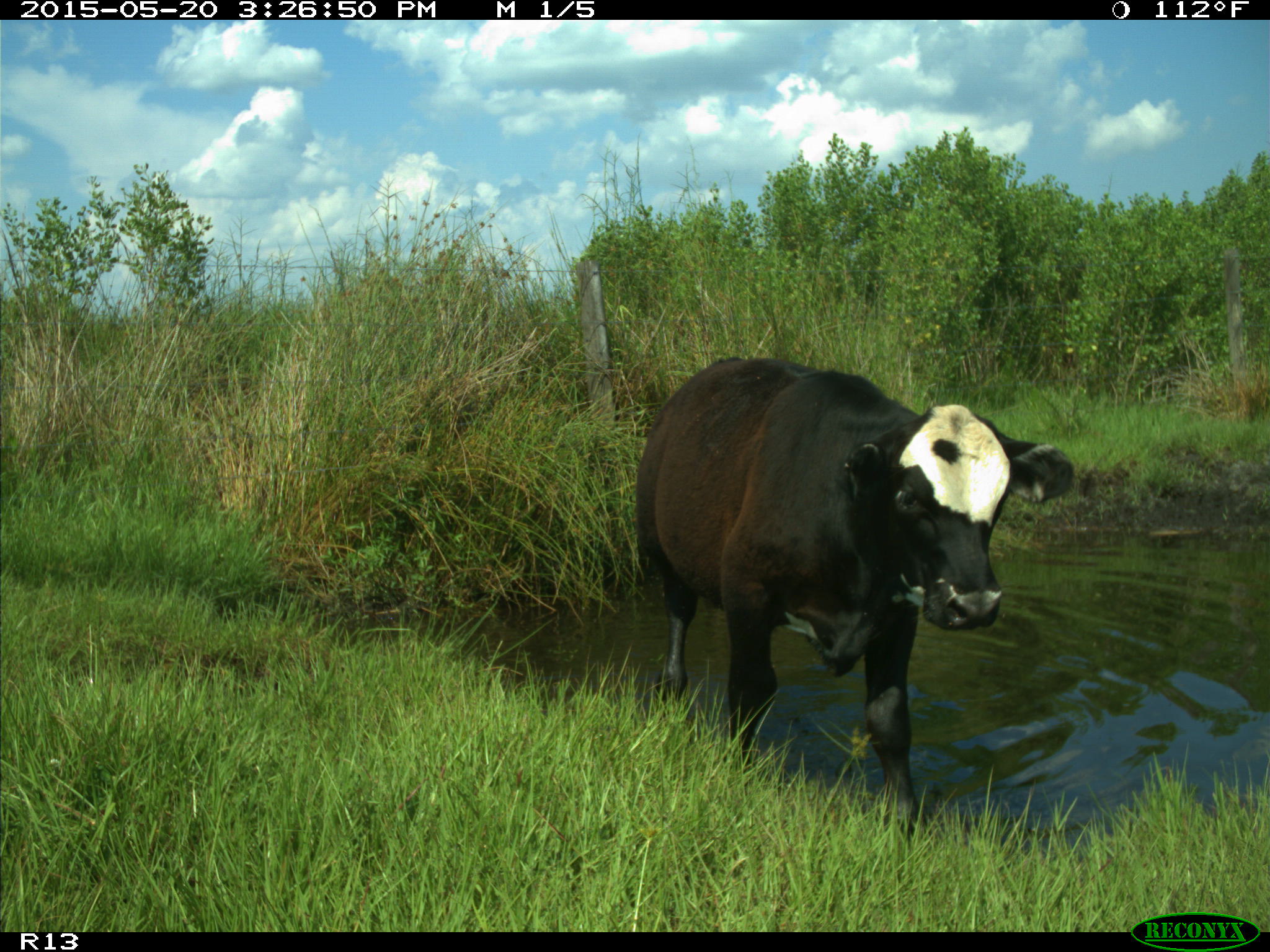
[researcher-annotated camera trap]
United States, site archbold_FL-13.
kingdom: Animalia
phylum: Chordata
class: Mammalia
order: Artiodactyla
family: Bovidae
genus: Bos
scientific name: Bos taurus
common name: domestic cow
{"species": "Bos taurus (domestic cow)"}